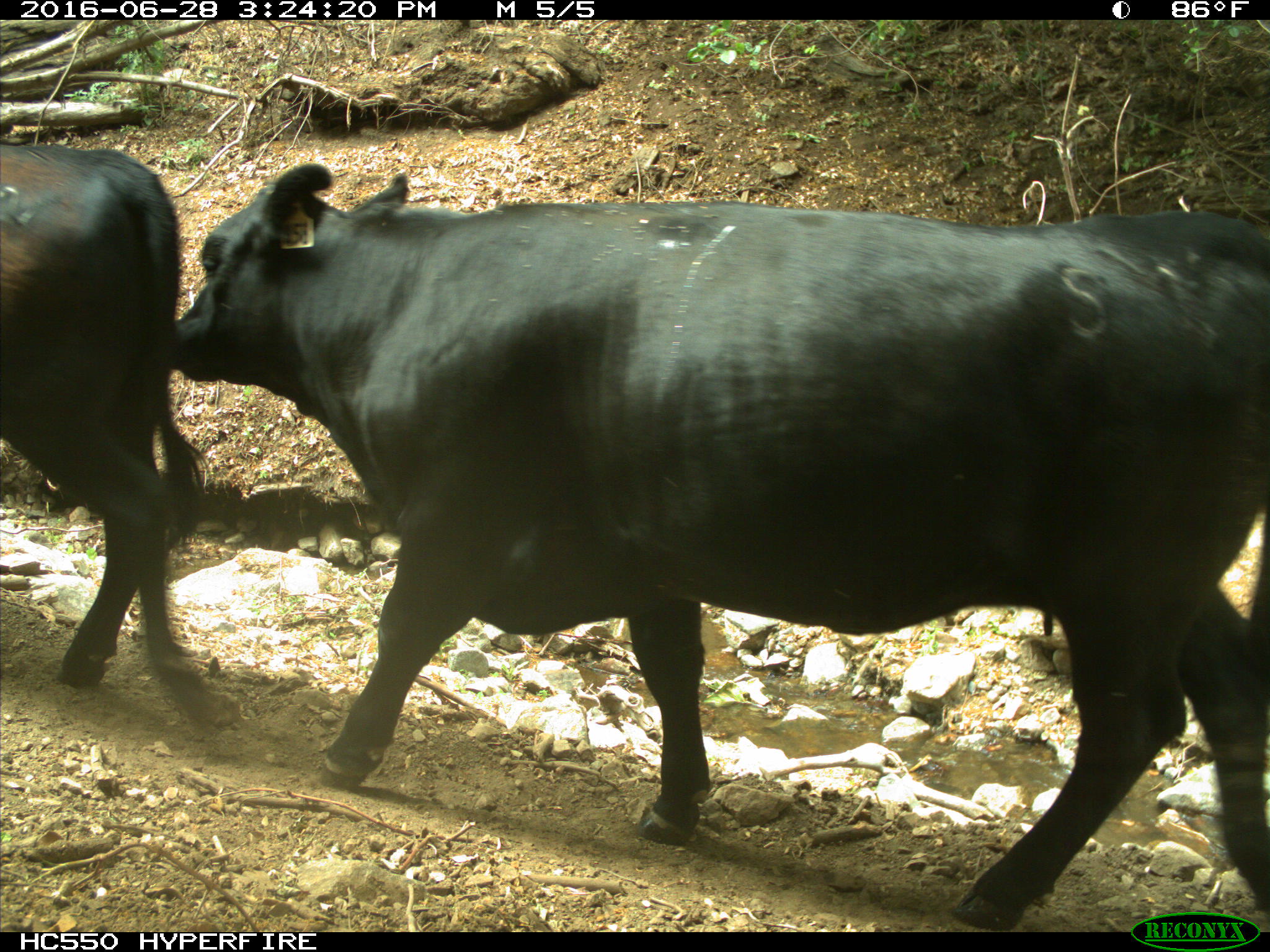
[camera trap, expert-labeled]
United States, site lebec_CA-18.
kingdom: Animalia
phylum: Chordata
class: Mammalia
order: Artiodactyla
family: Bovidae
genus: Bos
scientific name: Bos taurus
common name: domestic cow